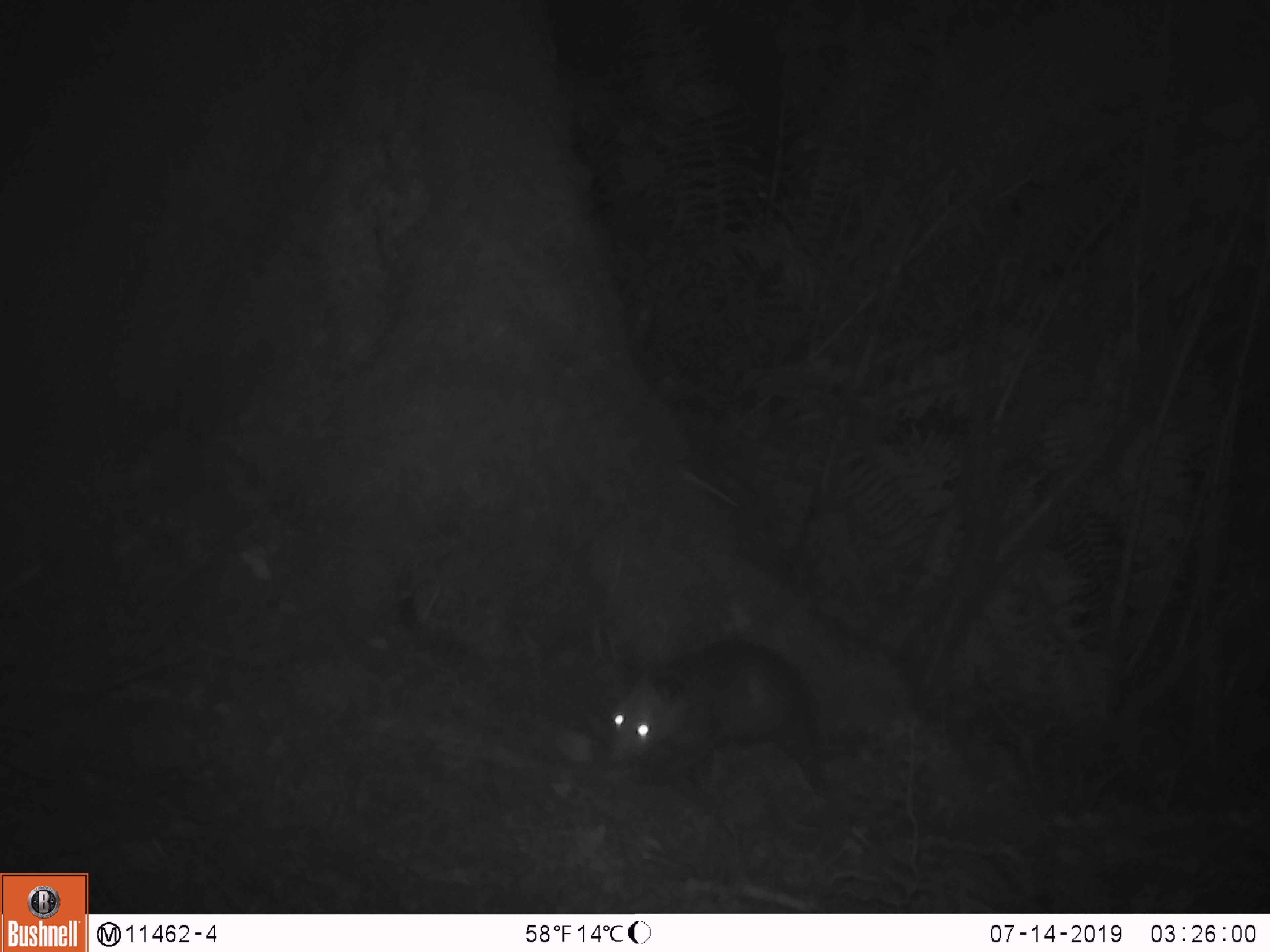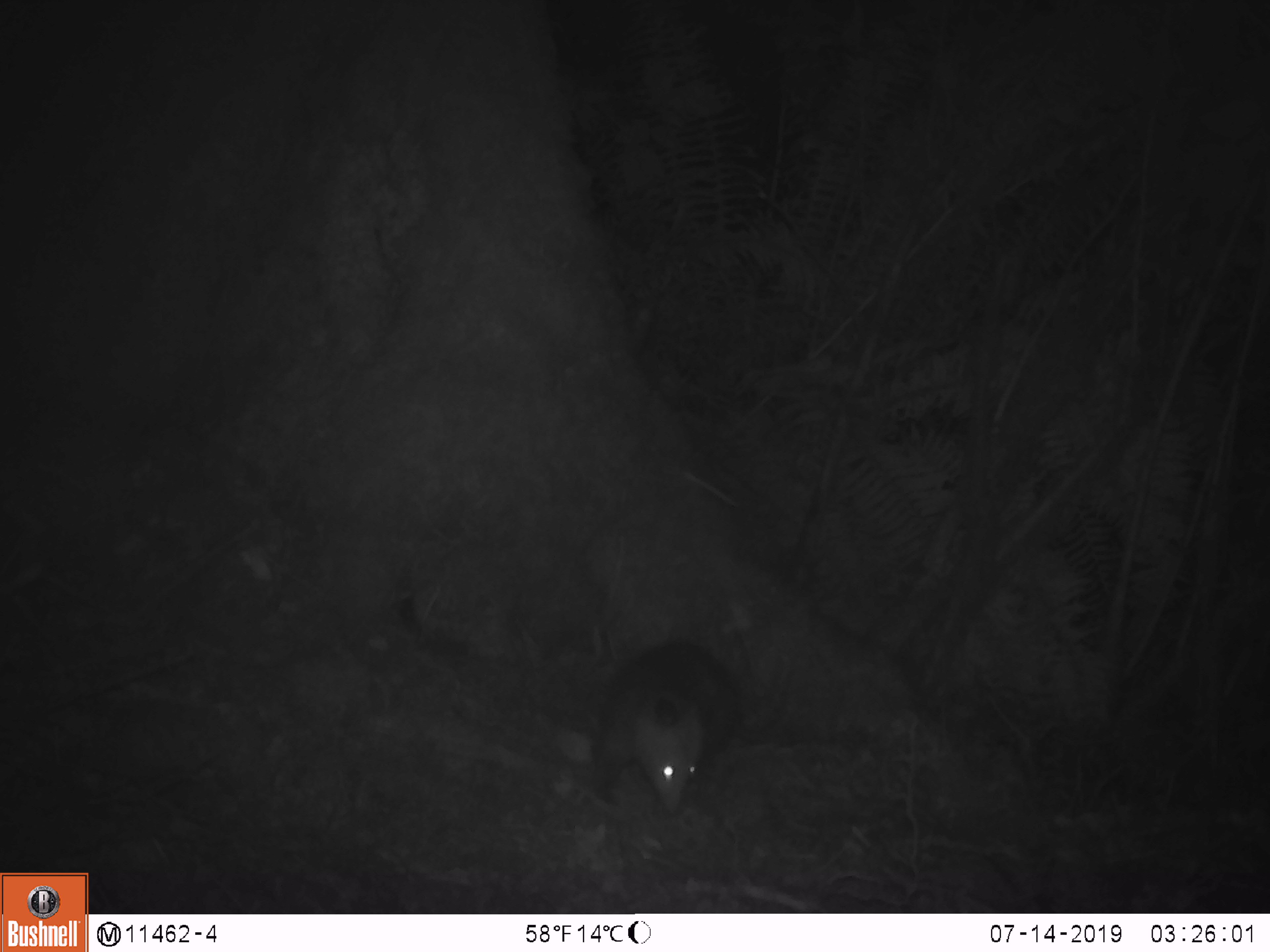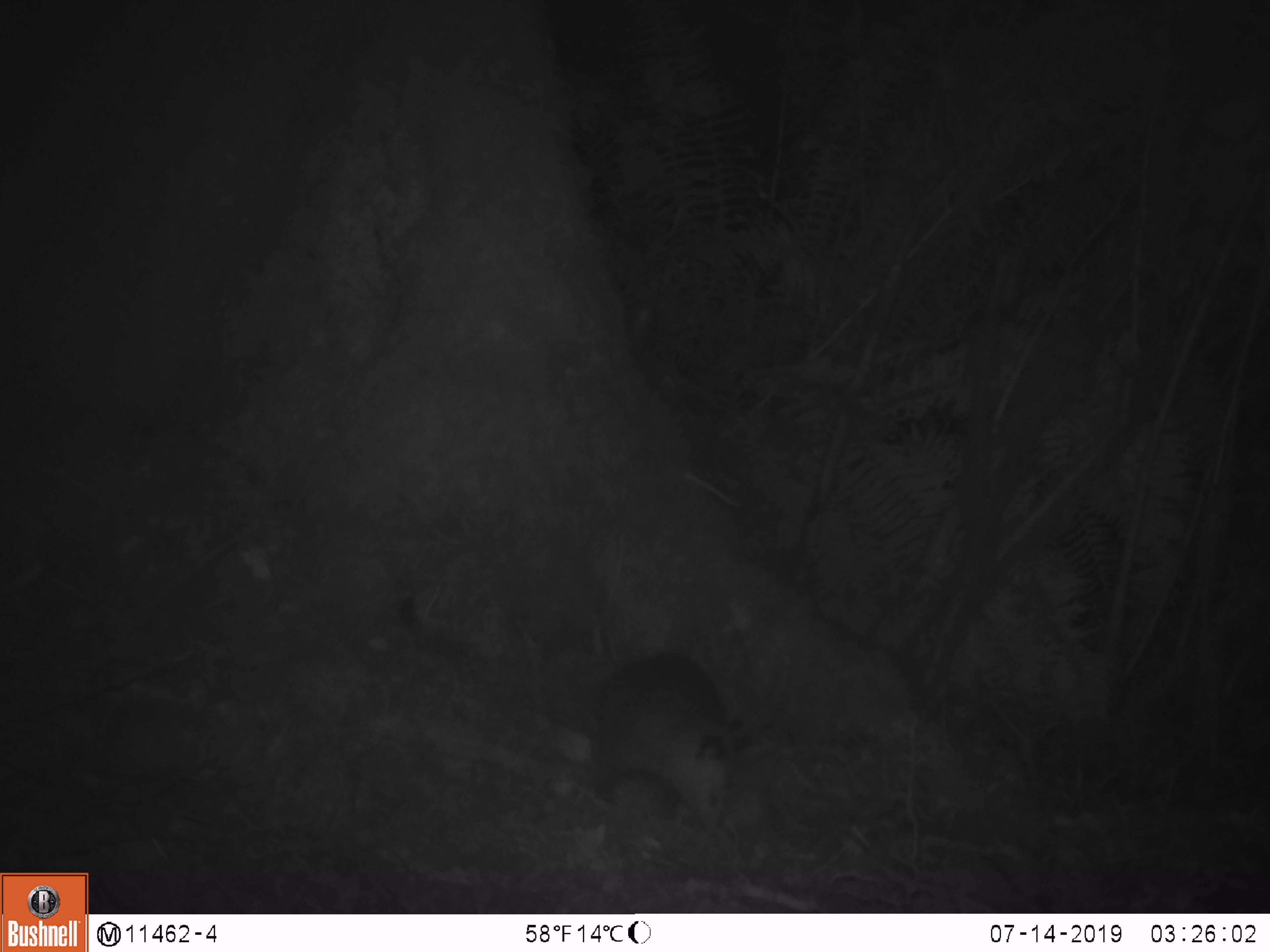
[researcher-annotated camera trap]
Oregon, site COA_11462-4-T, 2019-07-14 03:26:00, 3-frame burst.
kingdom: Animalia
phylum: Chordata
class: Mammalia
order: Didelphimorphia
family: Didelphidae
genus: Didelphis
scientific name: Didelphis virginiana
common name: virginia opossum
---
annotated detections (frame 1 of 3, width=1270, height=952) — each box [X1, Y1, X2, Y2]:
virginia opossum: [601, 637, 848, 791]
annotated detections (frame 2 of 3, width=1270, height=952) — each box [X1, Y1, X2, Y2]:
virginia opossum: [585, 631, 759, 818]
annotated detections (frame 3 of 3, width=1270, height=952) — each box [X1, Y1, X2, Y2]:
virginia opossum: [583, 657, 750, 824]